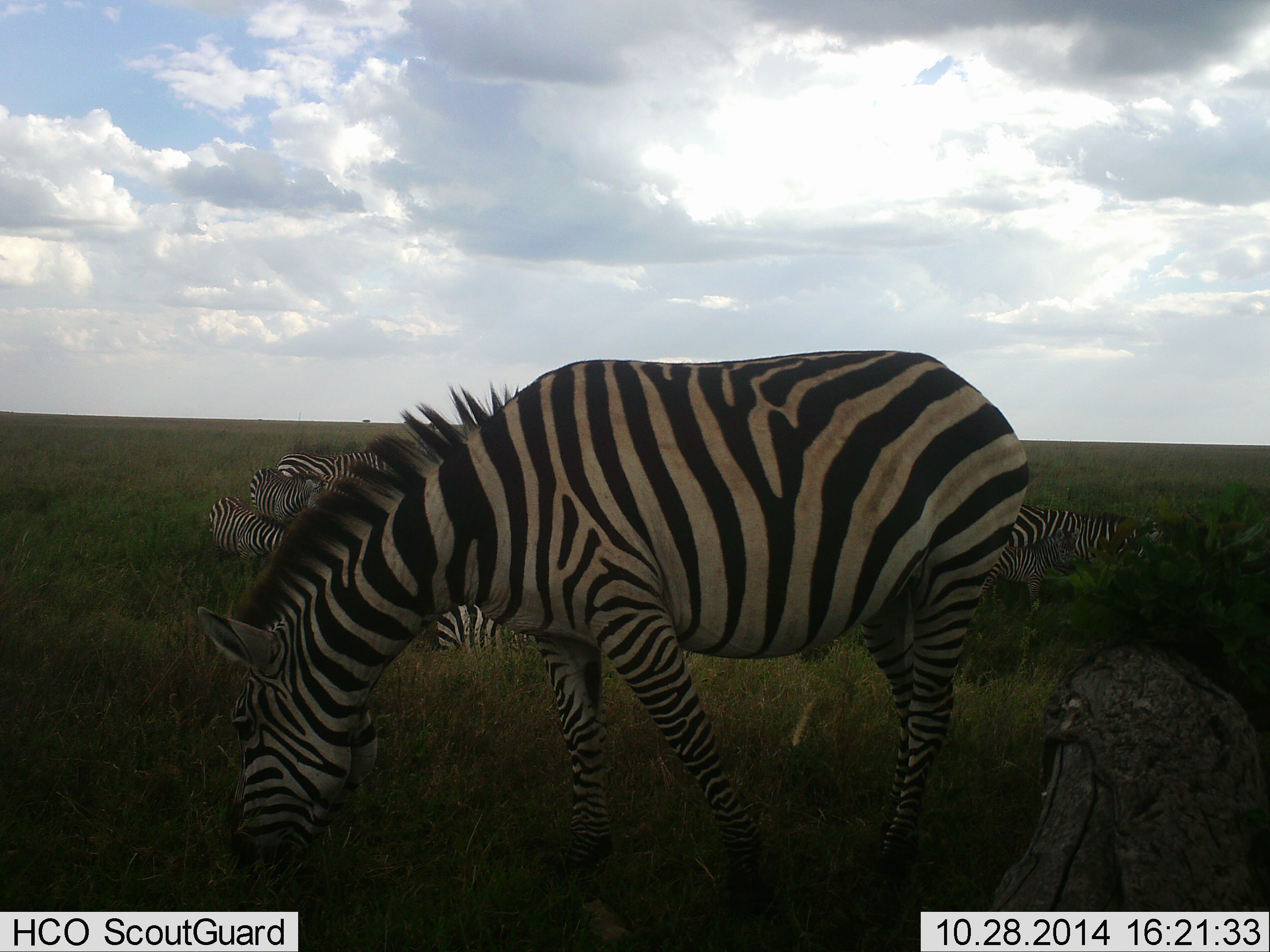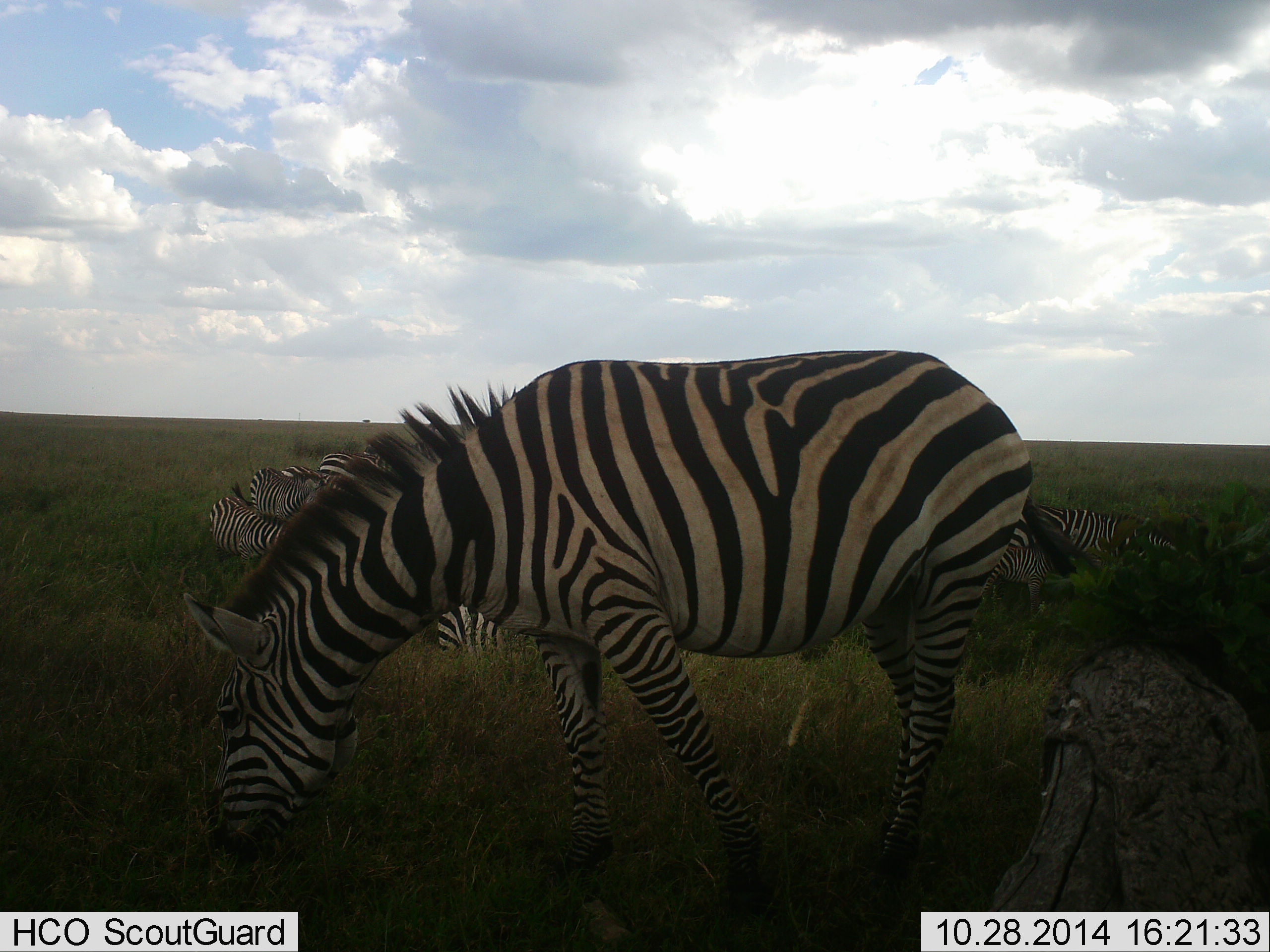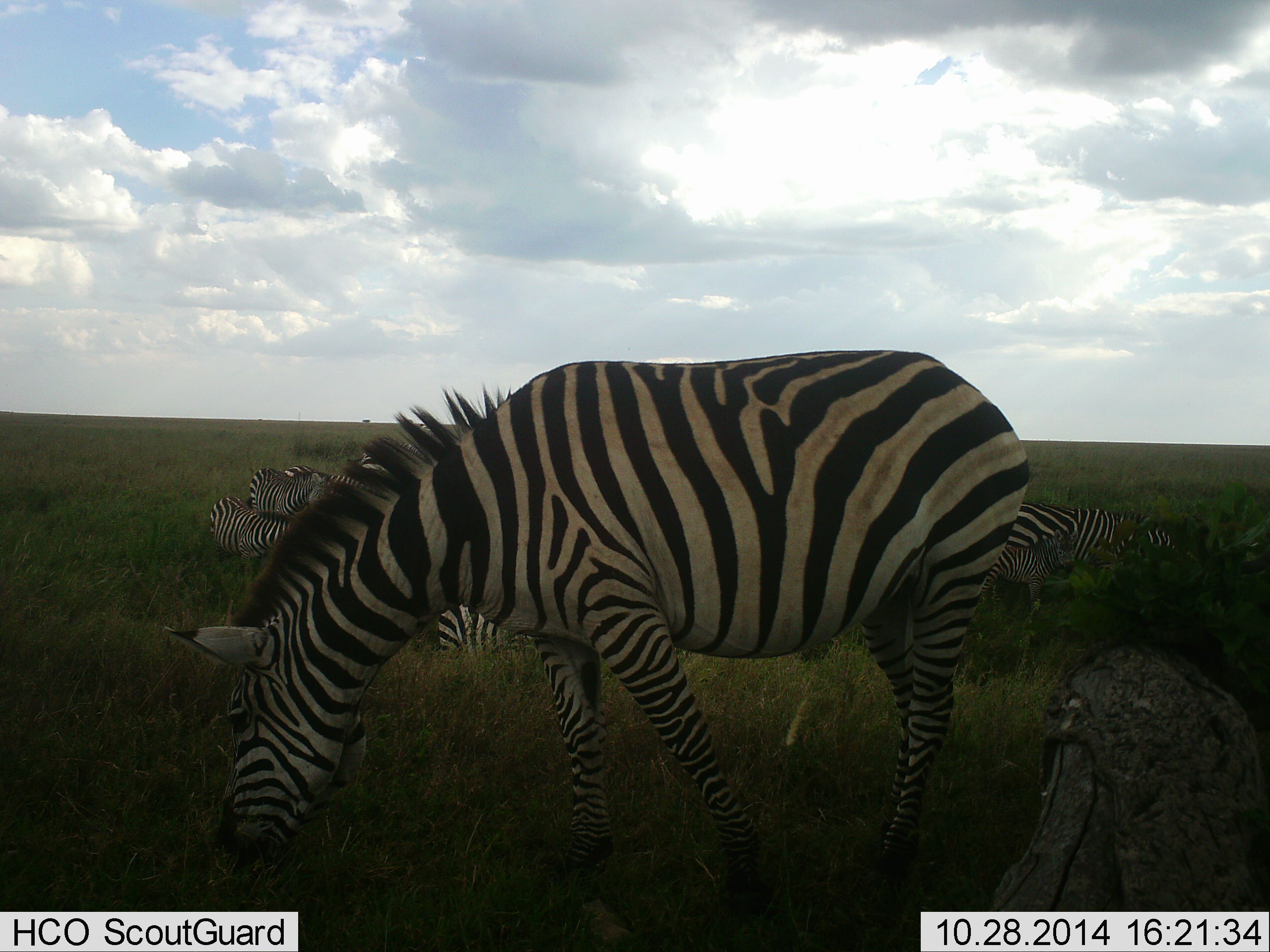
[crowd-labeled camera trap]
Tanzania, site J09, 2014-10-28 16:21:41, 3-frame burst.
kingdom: Animalia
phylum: Chordata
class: Mammalia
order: Perissodactyla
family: Equidae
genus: Equus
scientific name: Equus quagga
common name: plains zebra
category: zebra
Zebra (plains zebra) (Equus quagga), count 6. Behavior (volunteer vote fractions): standing 10%, resting 30%, moving 10%, interacting 10%. Young present (vote fraction): 30%. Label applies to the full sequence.